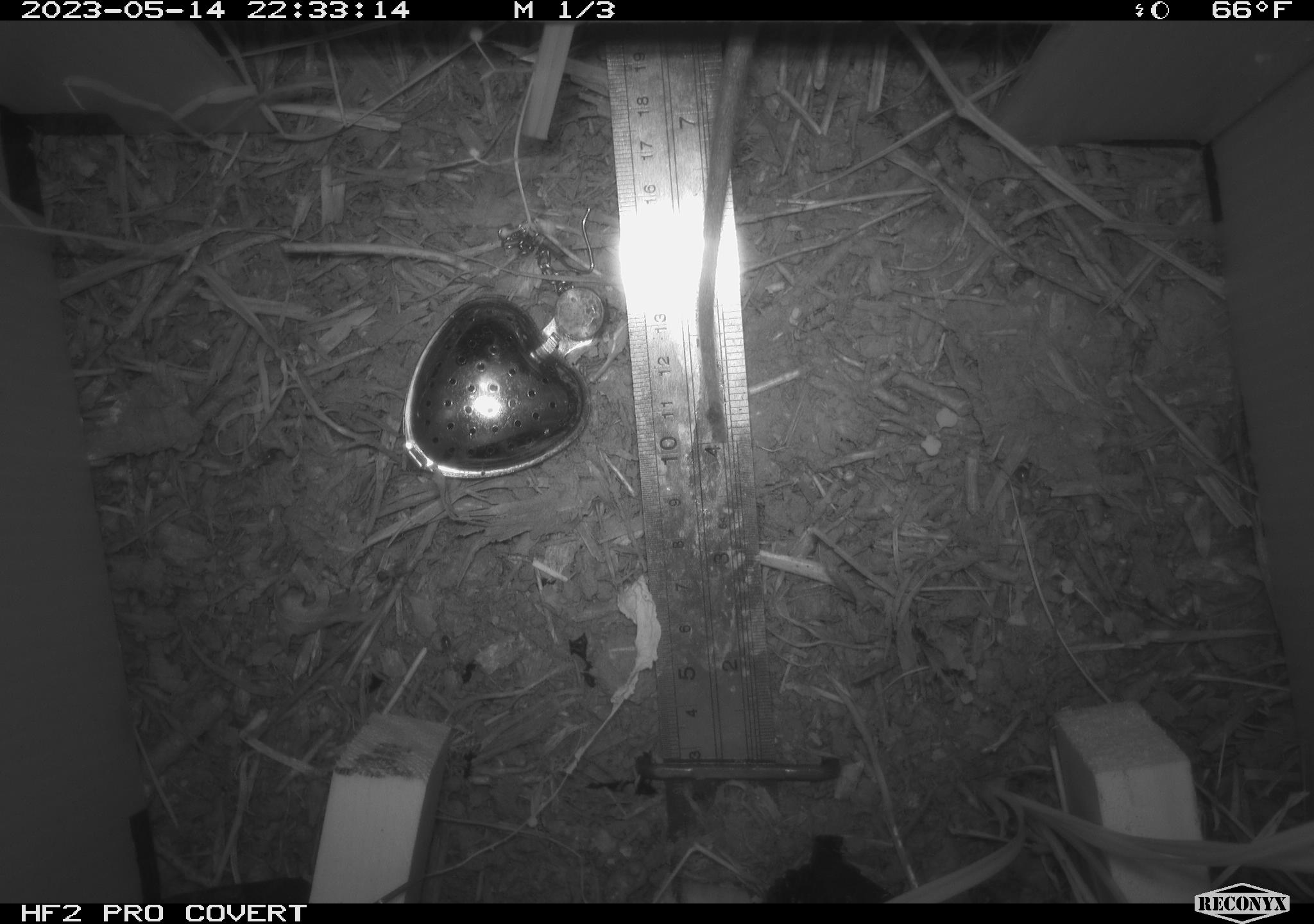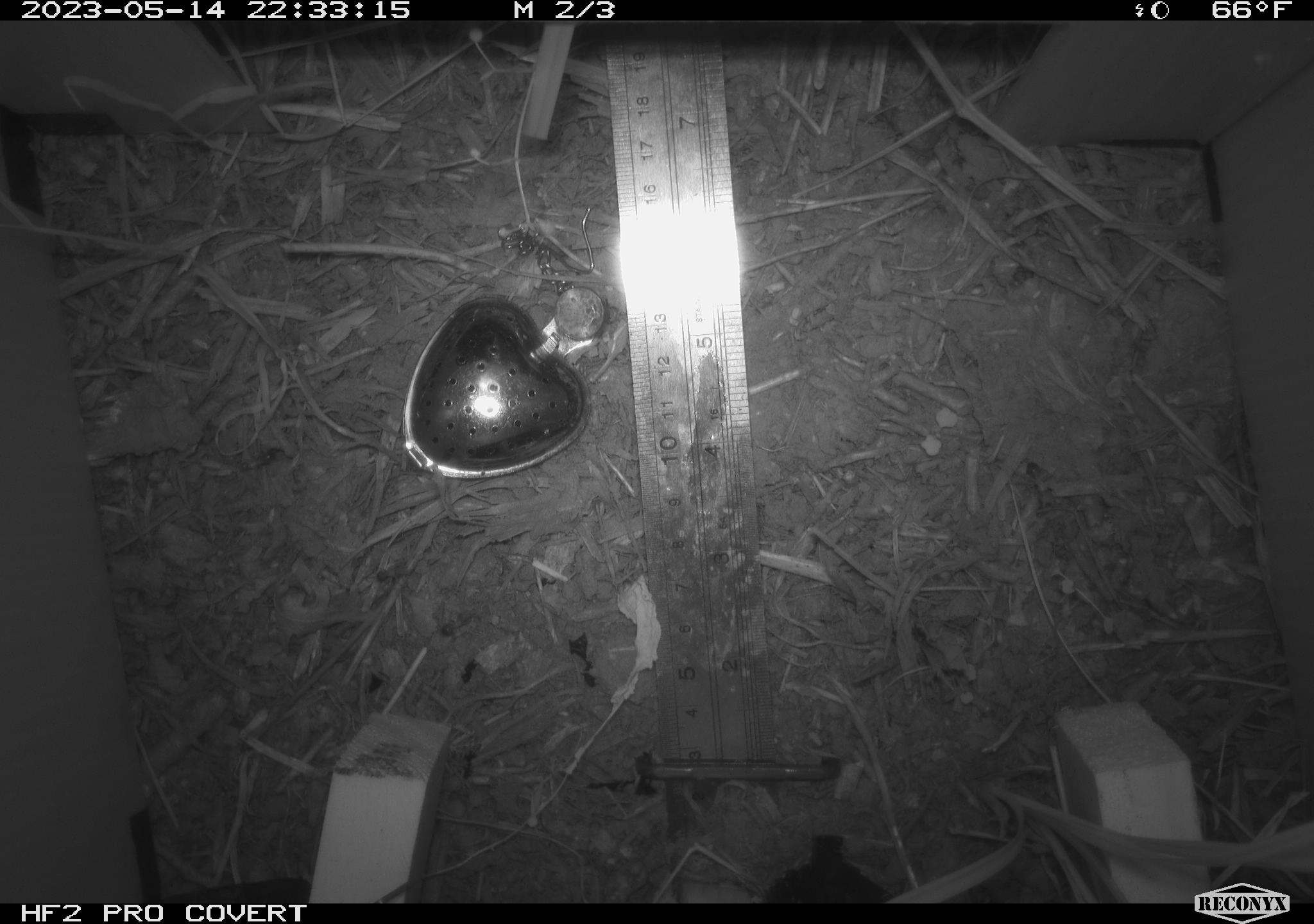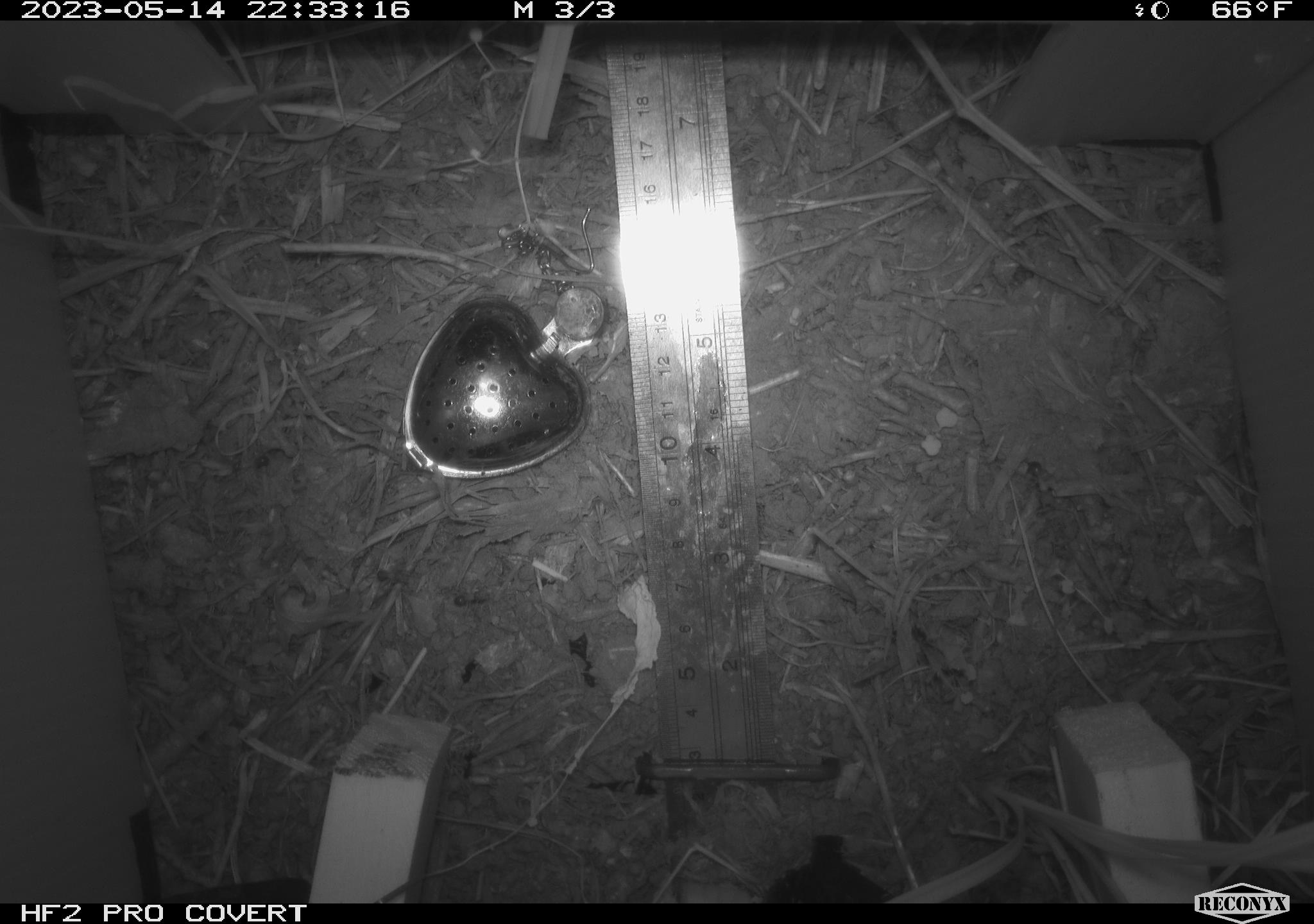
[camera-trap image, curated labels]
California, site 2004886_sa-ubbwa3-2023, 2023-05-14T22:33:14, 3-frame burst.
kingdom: Animalia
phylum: Chordata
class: Mammalia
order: Rodentia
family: Muridae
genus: Rattus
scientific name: Rattus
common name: rat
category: rattus species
Rattus species (rat) (Rattus).